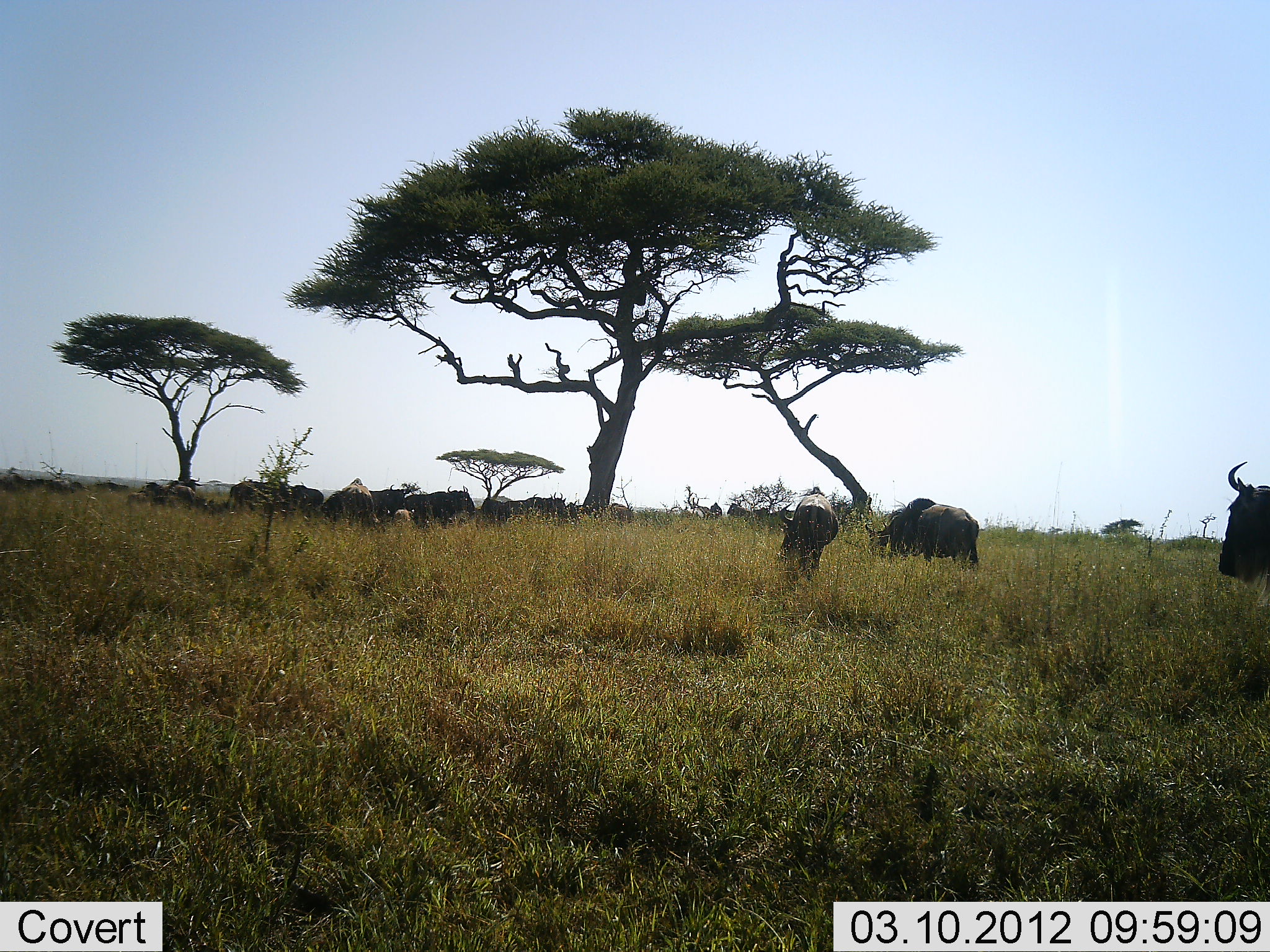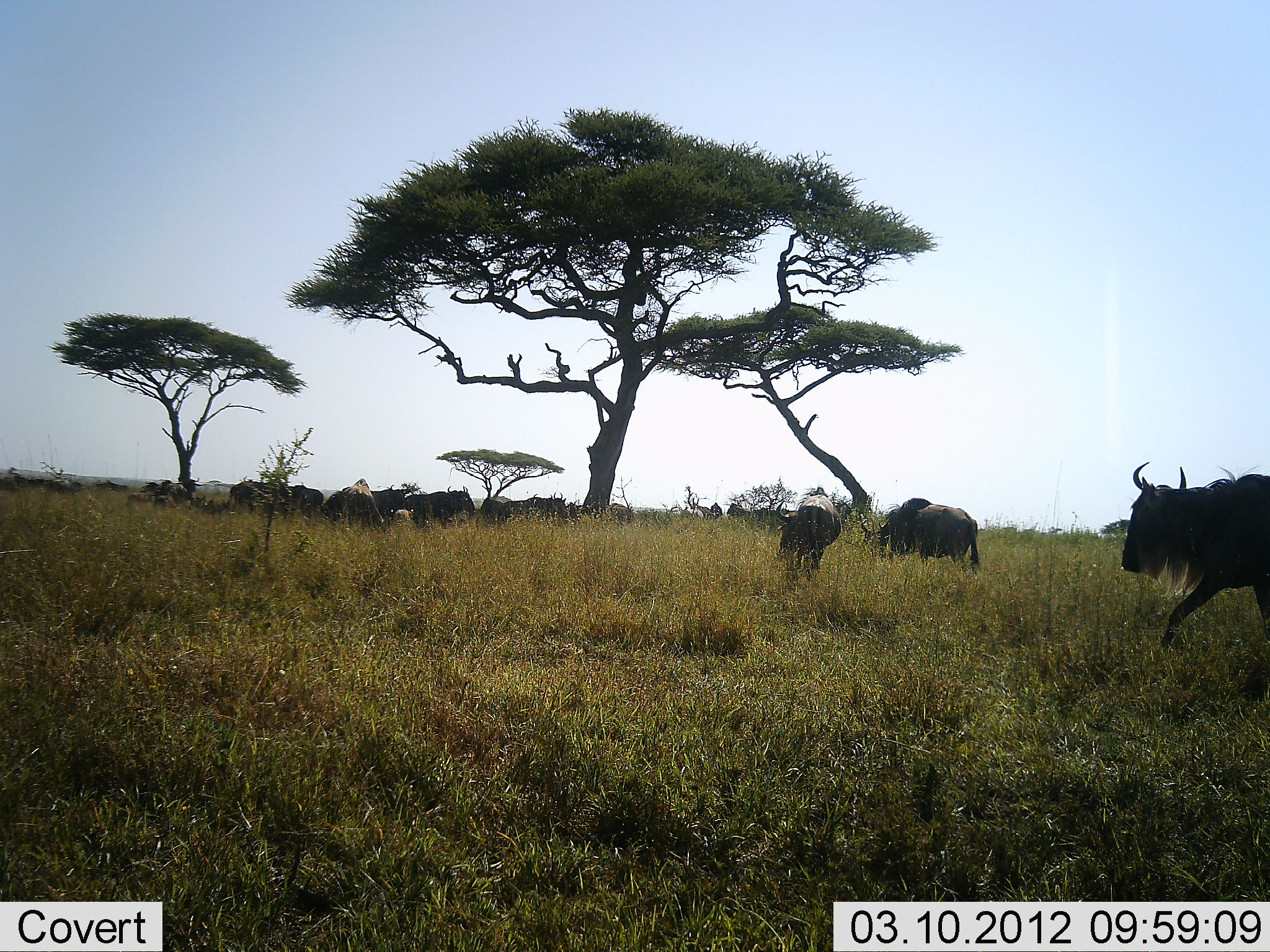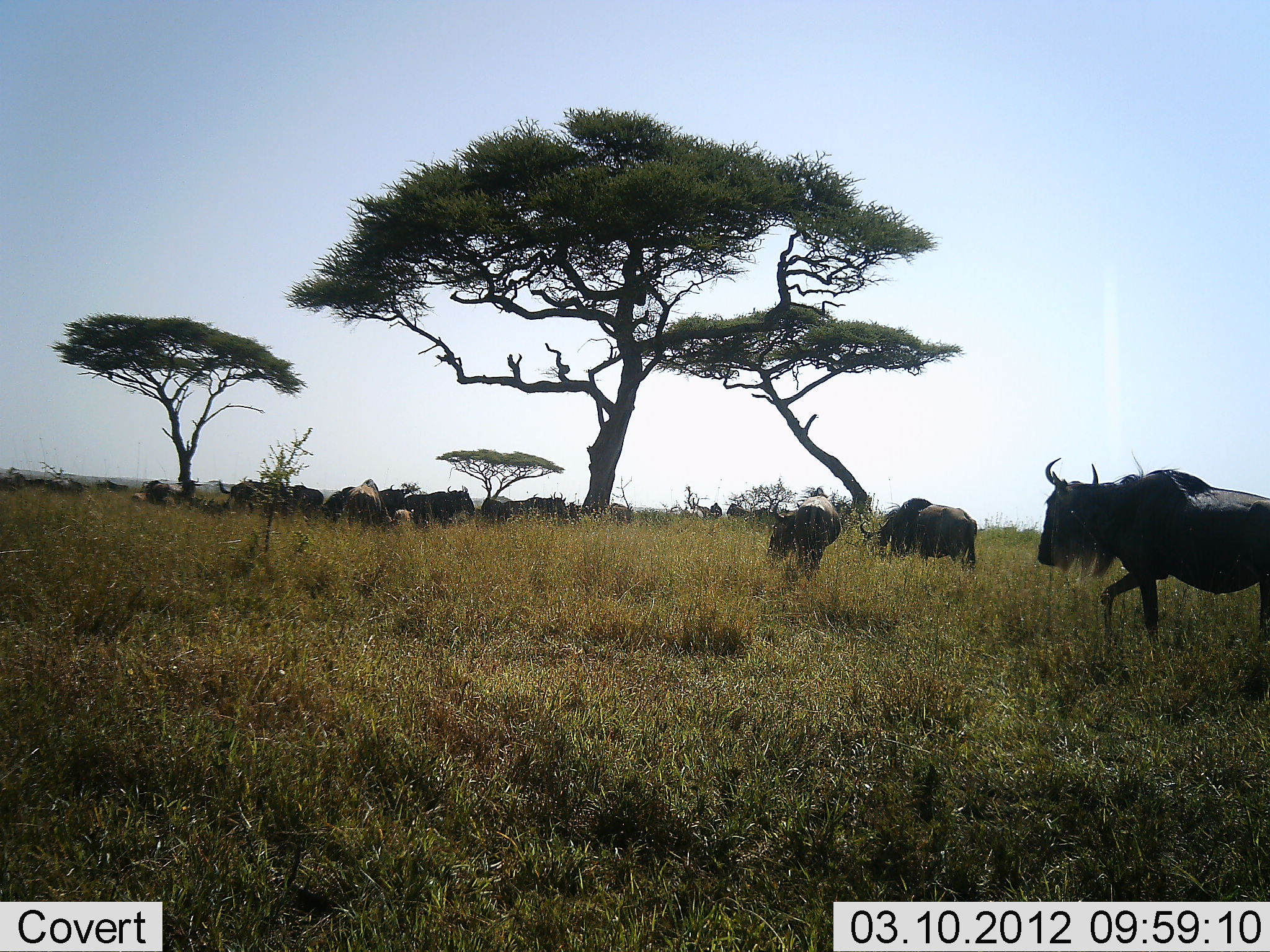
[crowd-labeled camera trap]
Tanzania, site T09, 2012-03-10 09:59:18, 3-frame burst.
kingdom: Animalia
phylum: Chordata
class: Mammalia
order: Artiodactyla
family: Bovidae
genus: Connochaetes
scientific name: Connochaetes taurinus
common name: blue wildebeest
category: wildebeest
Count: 11-50.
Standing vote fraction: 61%.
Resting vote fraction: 19%.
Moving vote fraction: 77%.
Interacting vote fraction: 0%.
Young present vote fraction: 6%.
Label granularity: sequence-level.